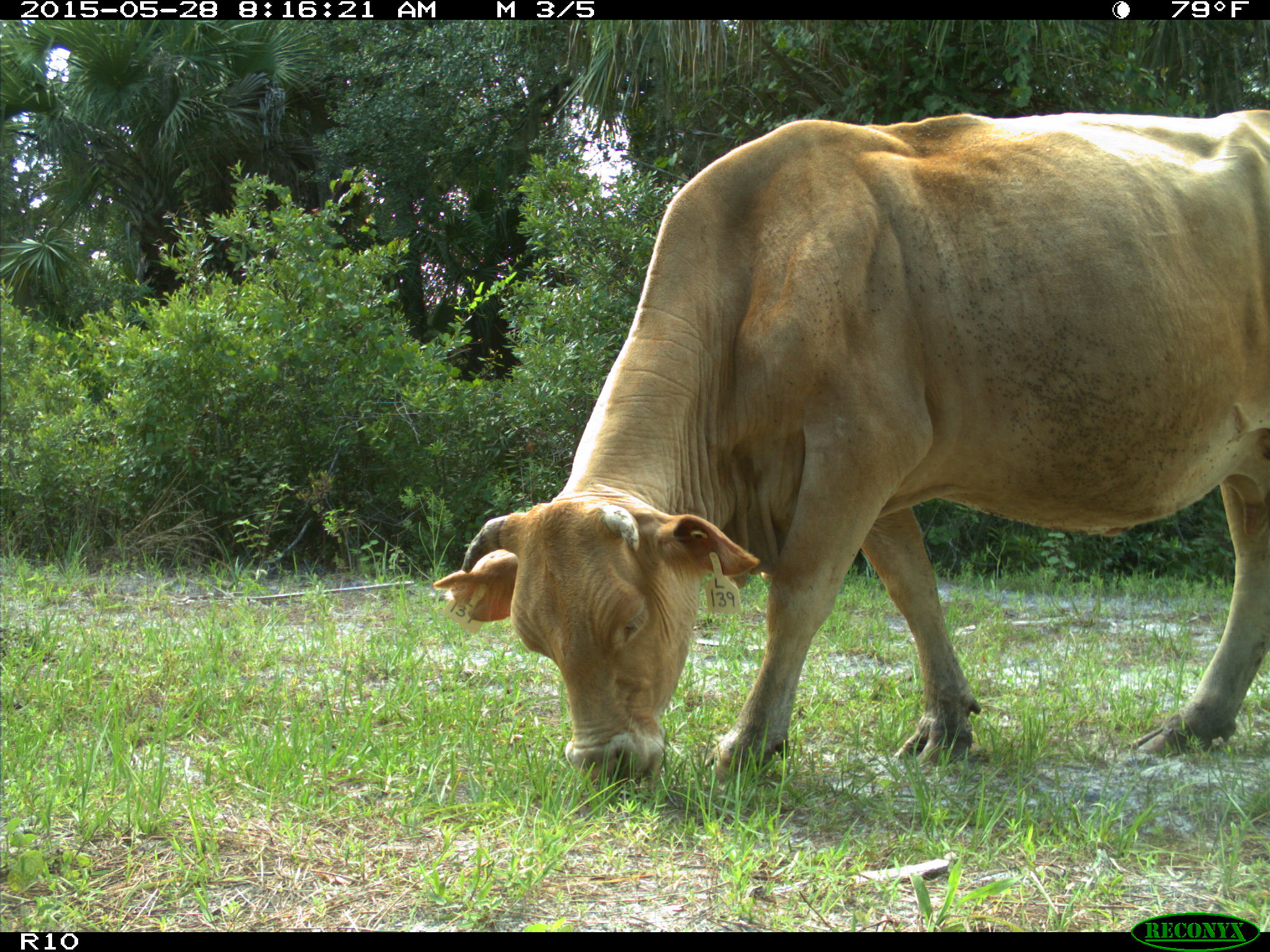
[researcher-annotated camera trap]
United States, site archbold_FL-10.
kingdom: Animalia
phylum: Chordata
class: Mammalia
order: Artiodactyla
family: Bovidae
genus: Bos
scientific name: Bos taurus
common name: domestic cow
Bos taurus (domestic cow).